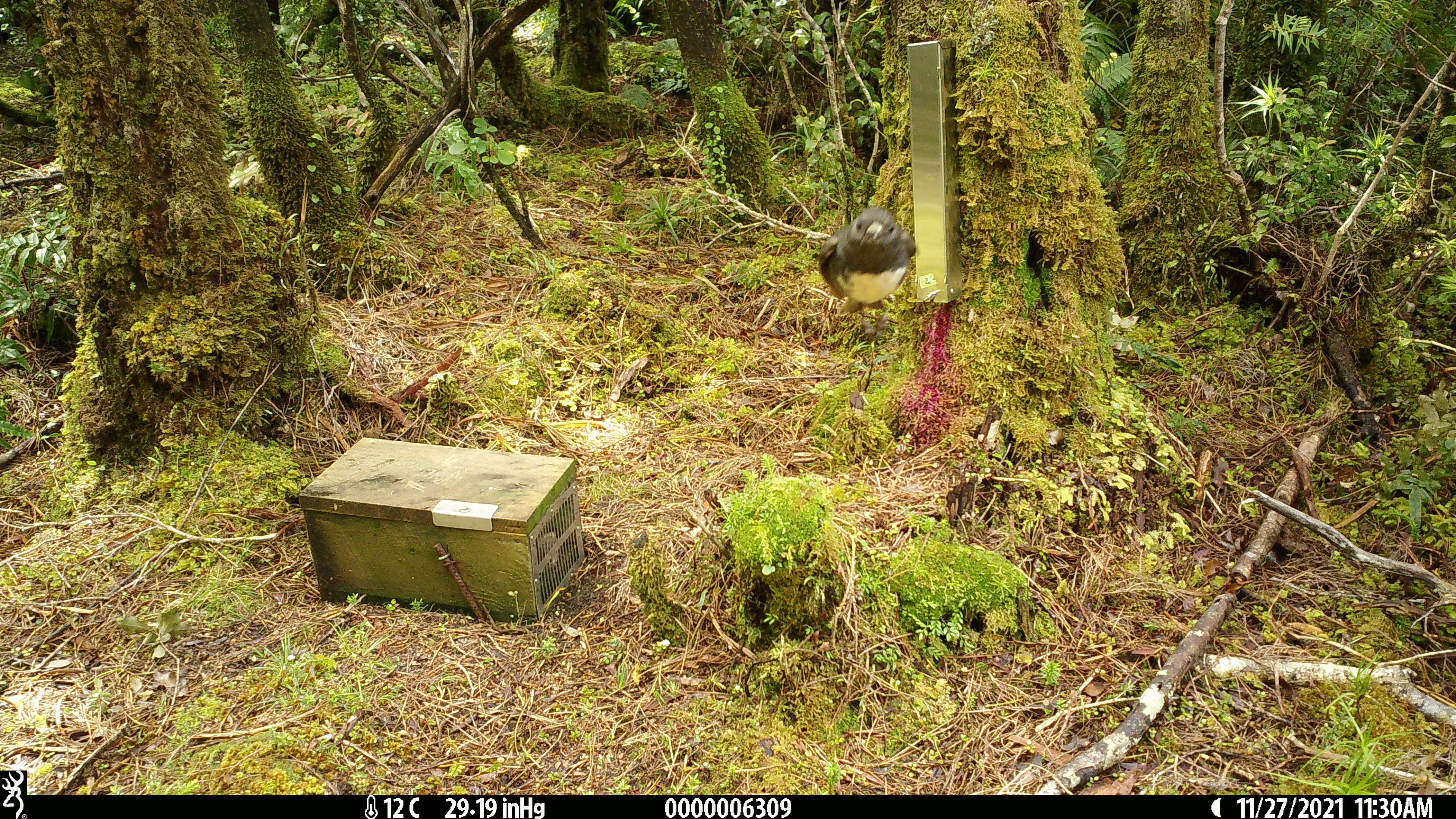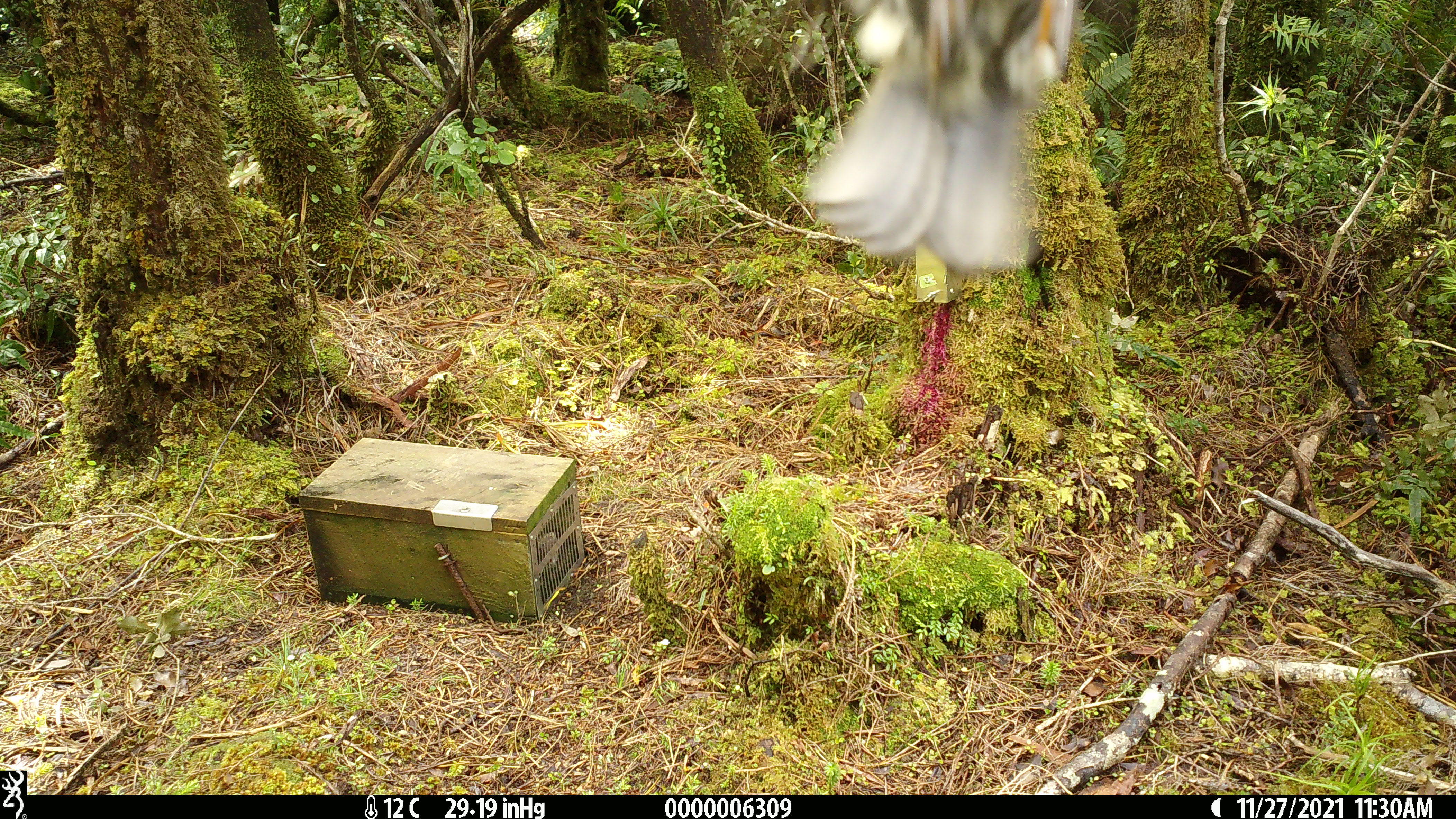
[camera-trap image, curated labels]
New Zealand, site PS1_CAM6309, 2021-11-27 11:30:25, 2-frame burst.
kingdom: Animalia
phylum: Chordata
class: Aves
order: Passeriformes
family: Petroicidae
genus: Petroica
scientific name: Petroica australis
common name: new zealand robin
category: robin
Robin (new zealand robin) (Petroica australis).